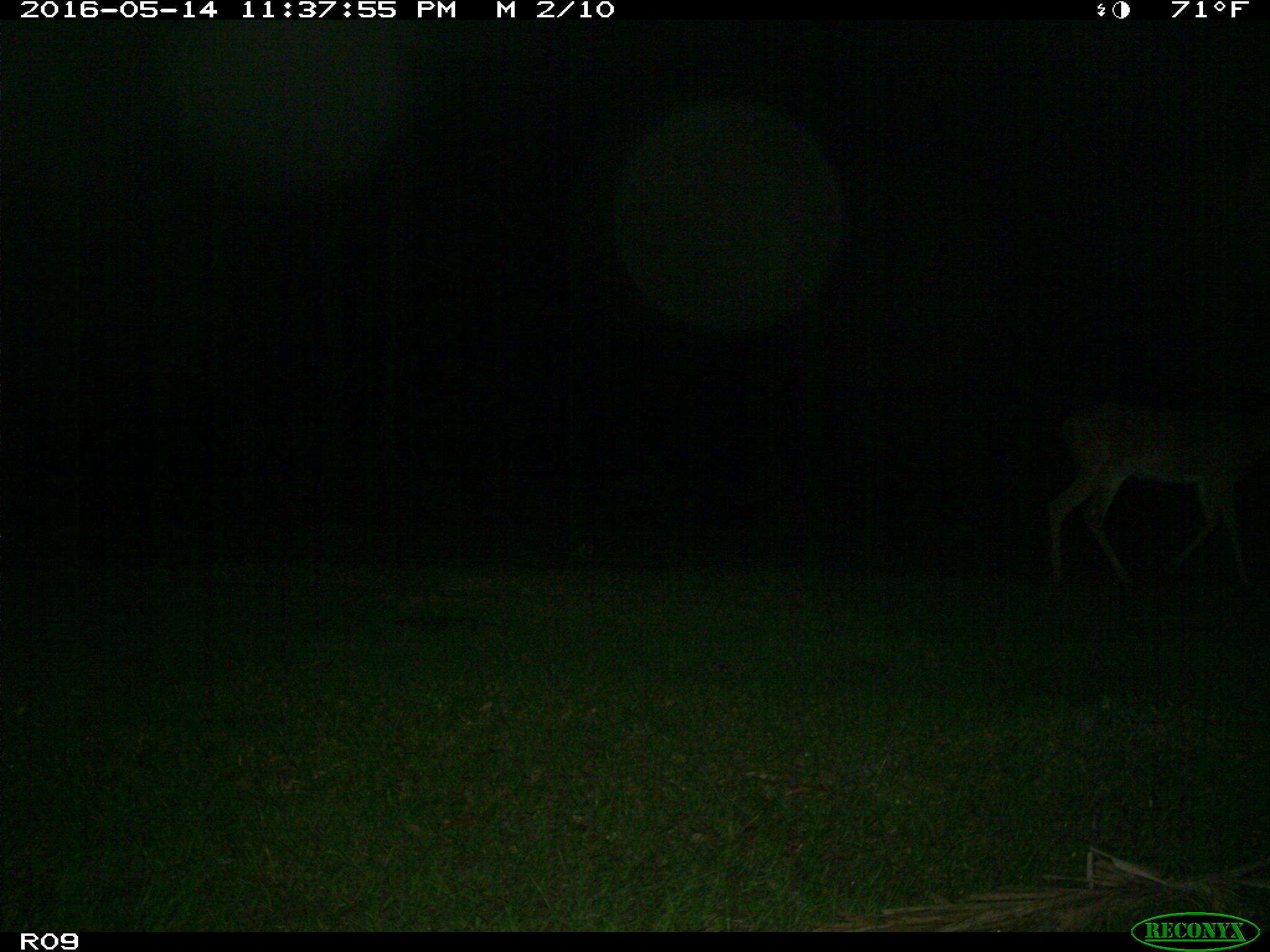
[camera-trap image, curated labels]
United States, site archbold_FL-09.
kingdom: Animalia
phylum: Chordata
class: Mammalia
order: Artiodactyla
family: Cervidae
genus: Odocoileus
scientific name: Odocoileus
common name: deer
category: unidentified deer